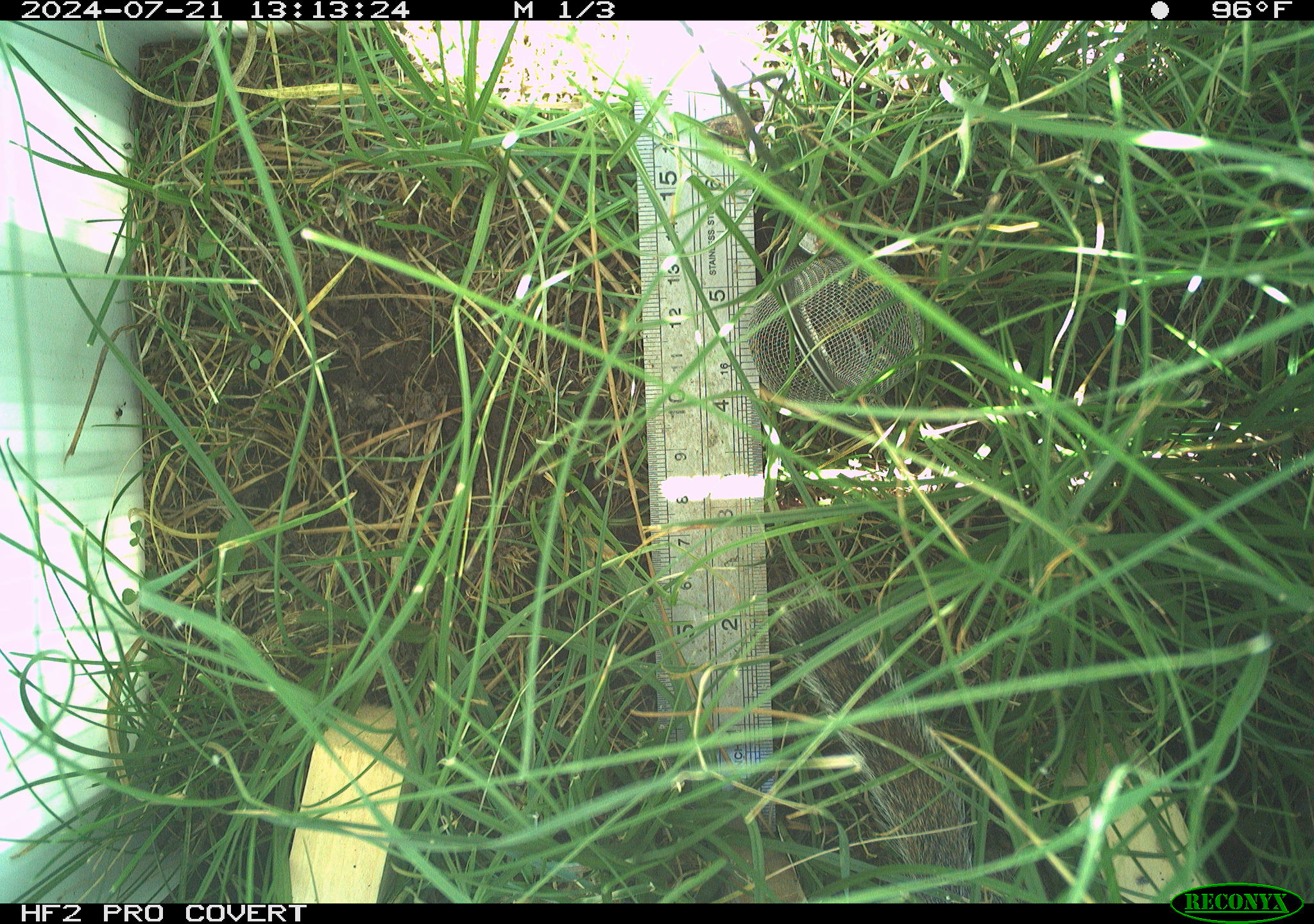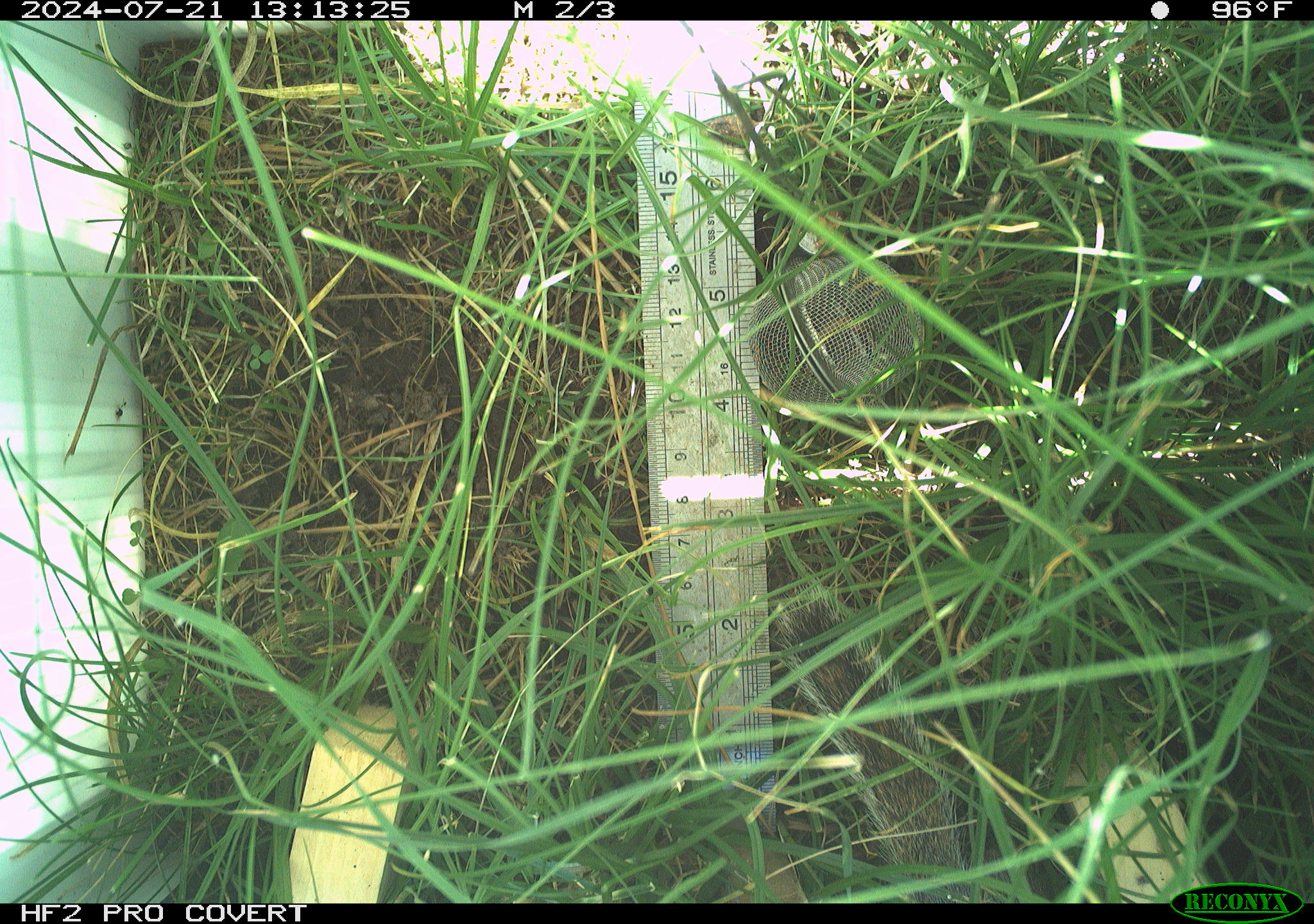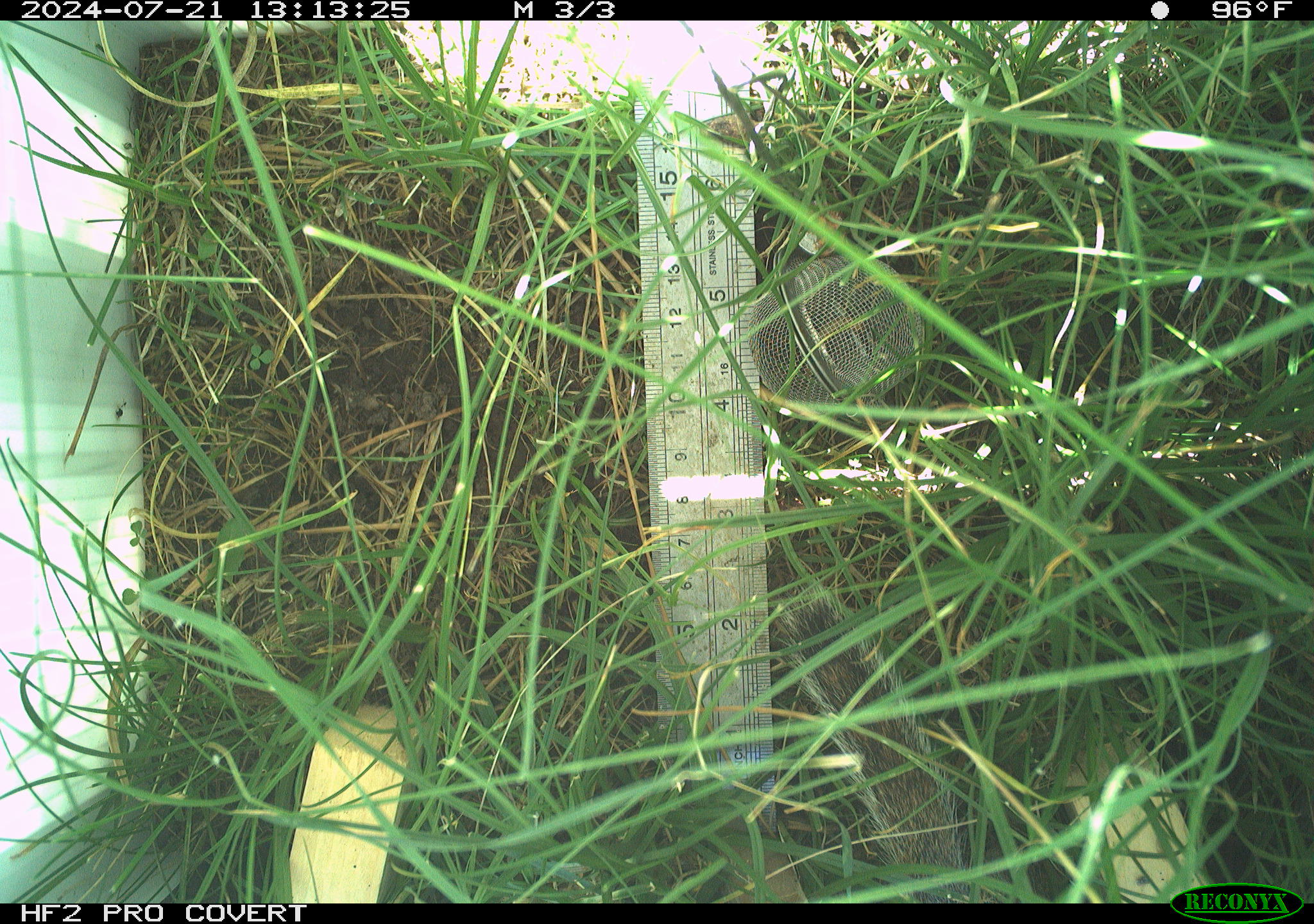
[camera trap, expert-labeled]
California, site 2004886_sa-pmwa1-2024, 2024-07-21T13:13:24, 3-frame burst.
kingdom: Animalia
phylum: Chordata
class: Mammalia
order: Rodentia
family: Sciuridae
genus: Urocitellus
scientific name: Urocitellus beldingi beldingi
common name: belding's ground squirrel